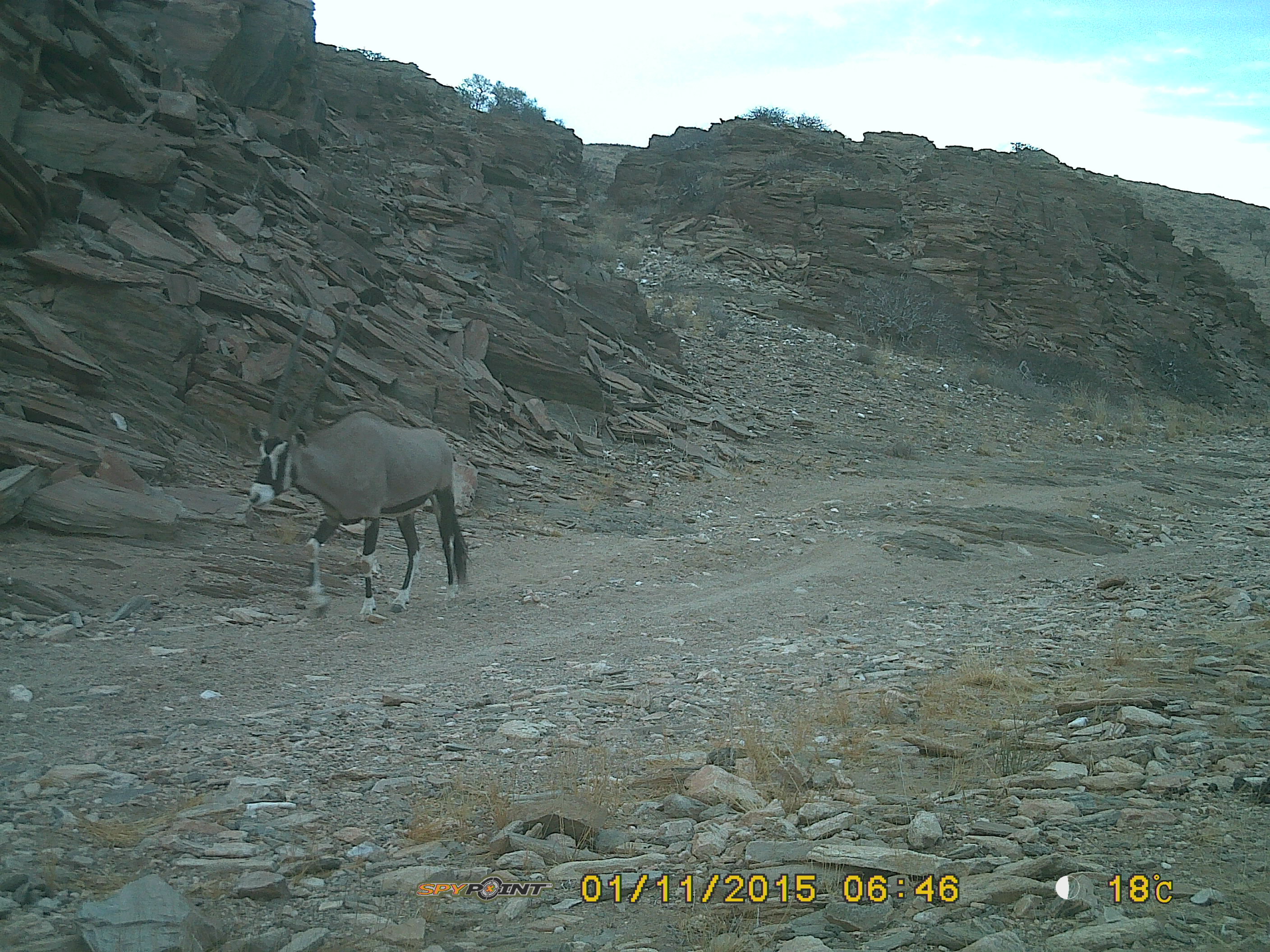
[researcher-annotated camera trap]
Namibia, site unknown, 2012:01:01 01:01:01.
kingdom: Animalia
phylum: Chordata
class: Mammalia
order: Artiodactyla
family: Bovidae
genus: Oryx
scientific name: Oryx gazella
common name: gemsbok